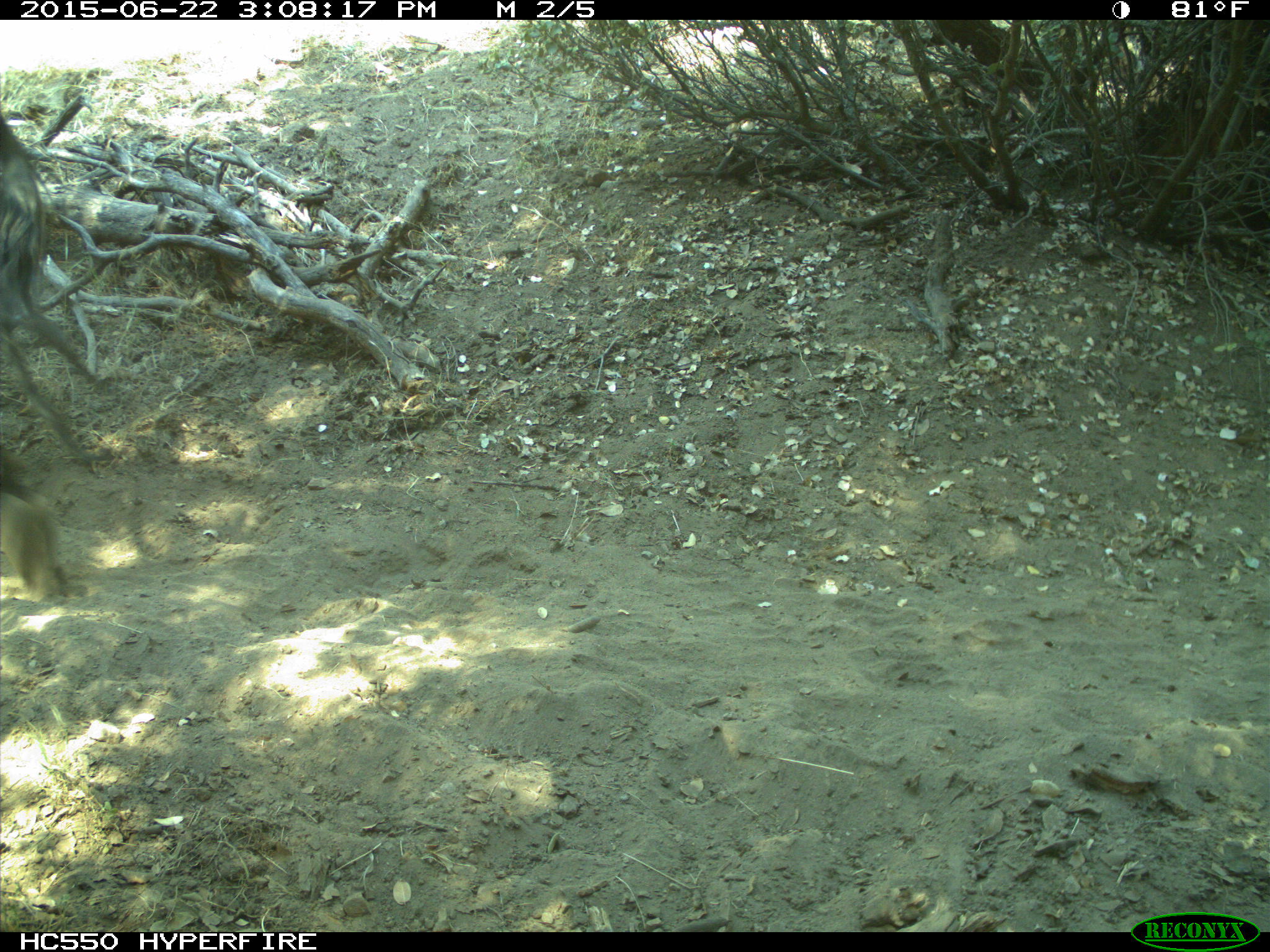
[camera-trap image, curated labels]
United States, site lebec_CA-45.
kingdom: Animalia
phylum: Chordata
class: Mammalia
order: Artiodactyla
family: Bovidae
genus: Bos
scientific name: Bos taurus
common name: domestic cow